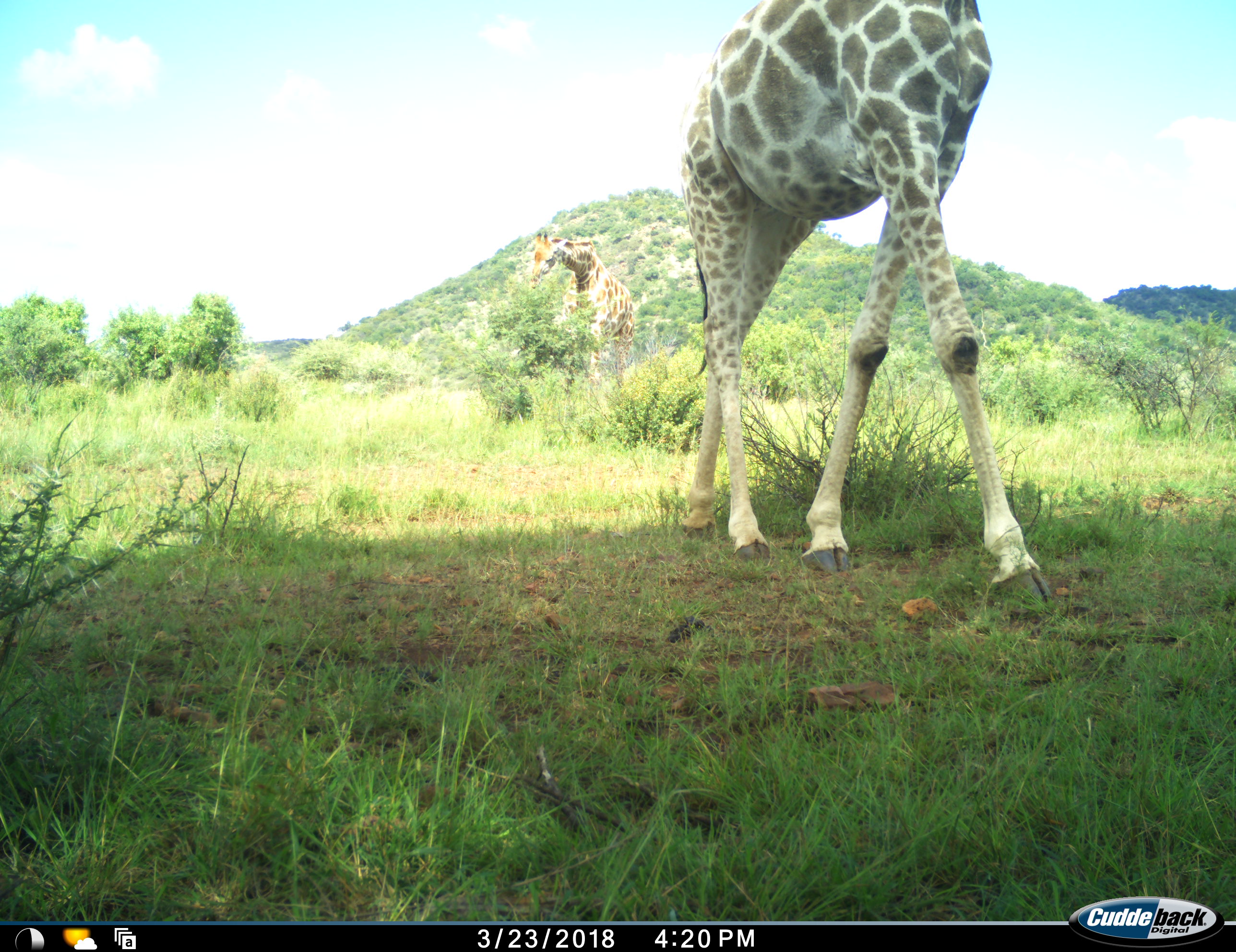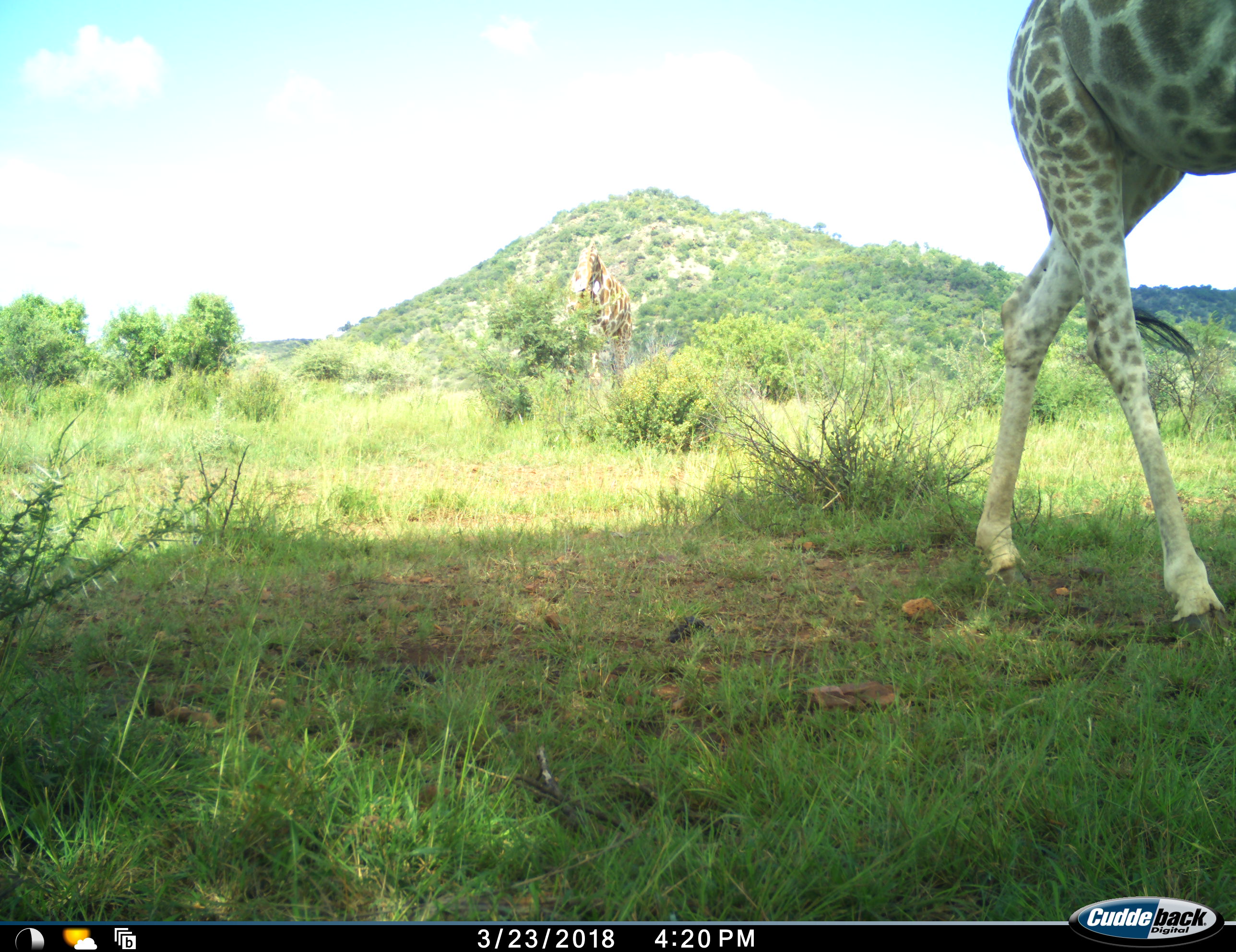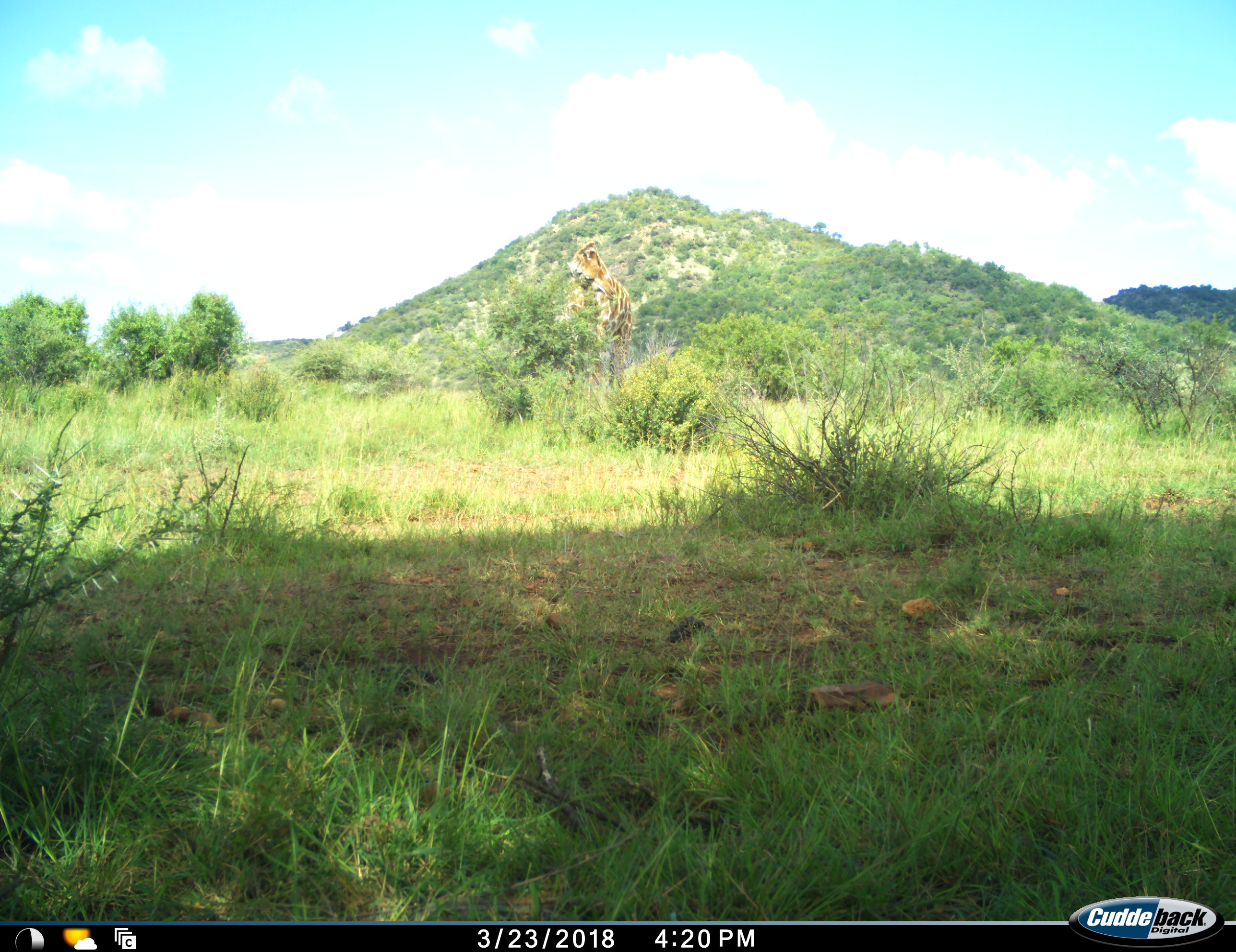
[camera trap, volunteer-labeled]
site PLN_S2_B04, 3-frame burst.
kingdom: Animalia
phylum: Chordata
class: Mammalia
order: Artiodactyla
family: Giraffidae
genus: Giraffa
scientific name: Giraffa camelopardalis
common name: giraffe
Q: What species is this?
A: Giraffe (Giraffa camelopardalis).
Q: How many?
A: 2.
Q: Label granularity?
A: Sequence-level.